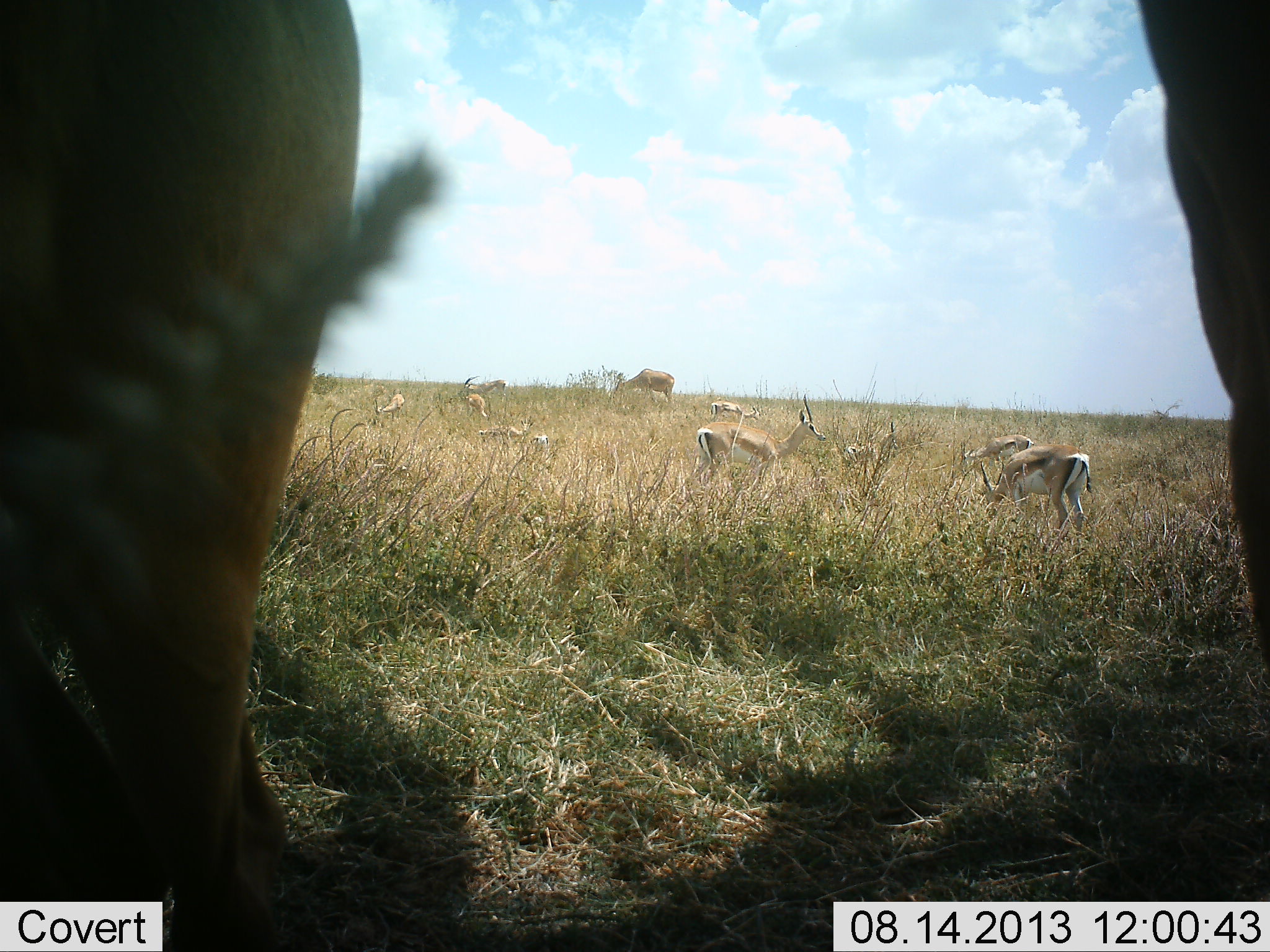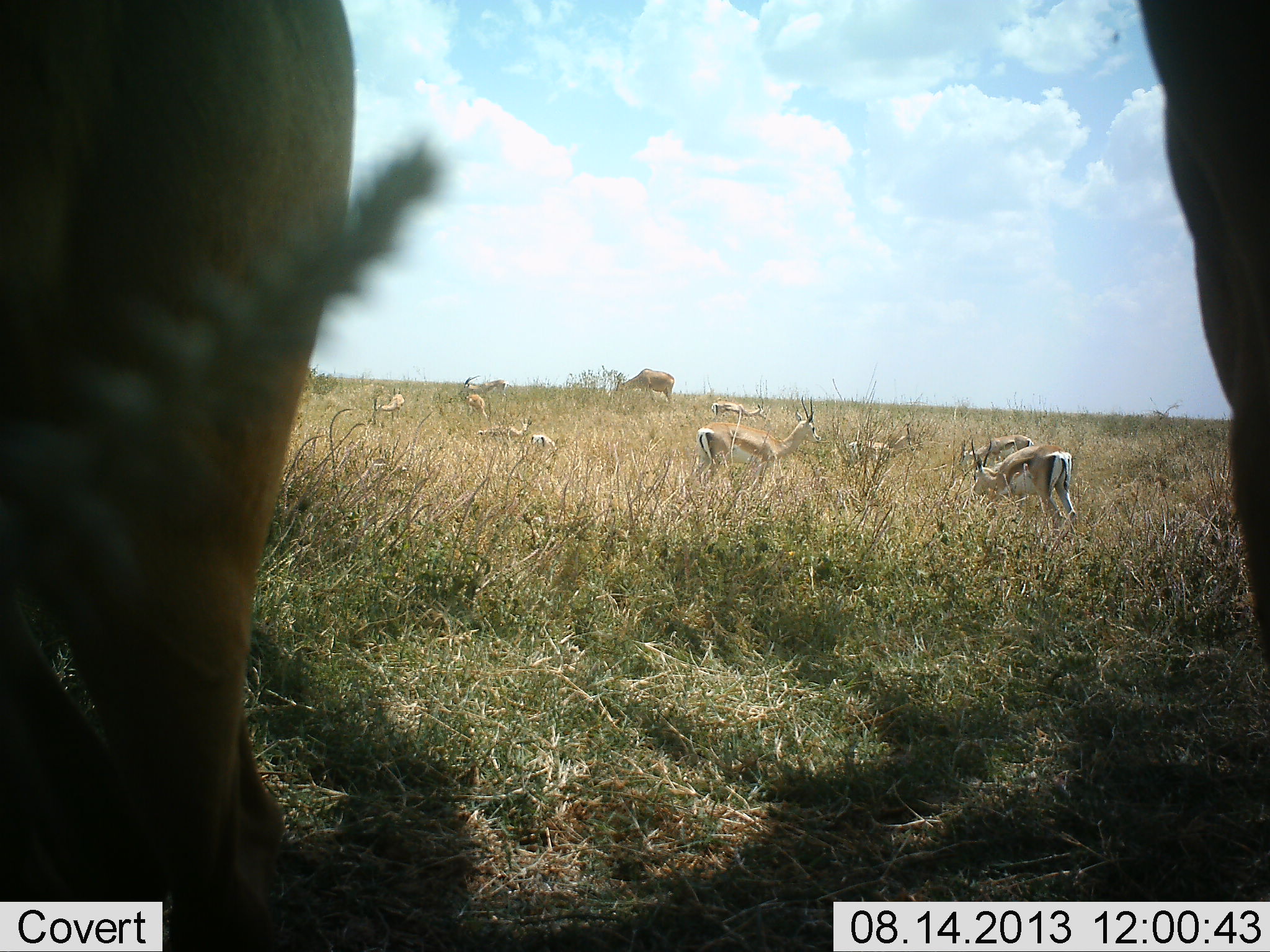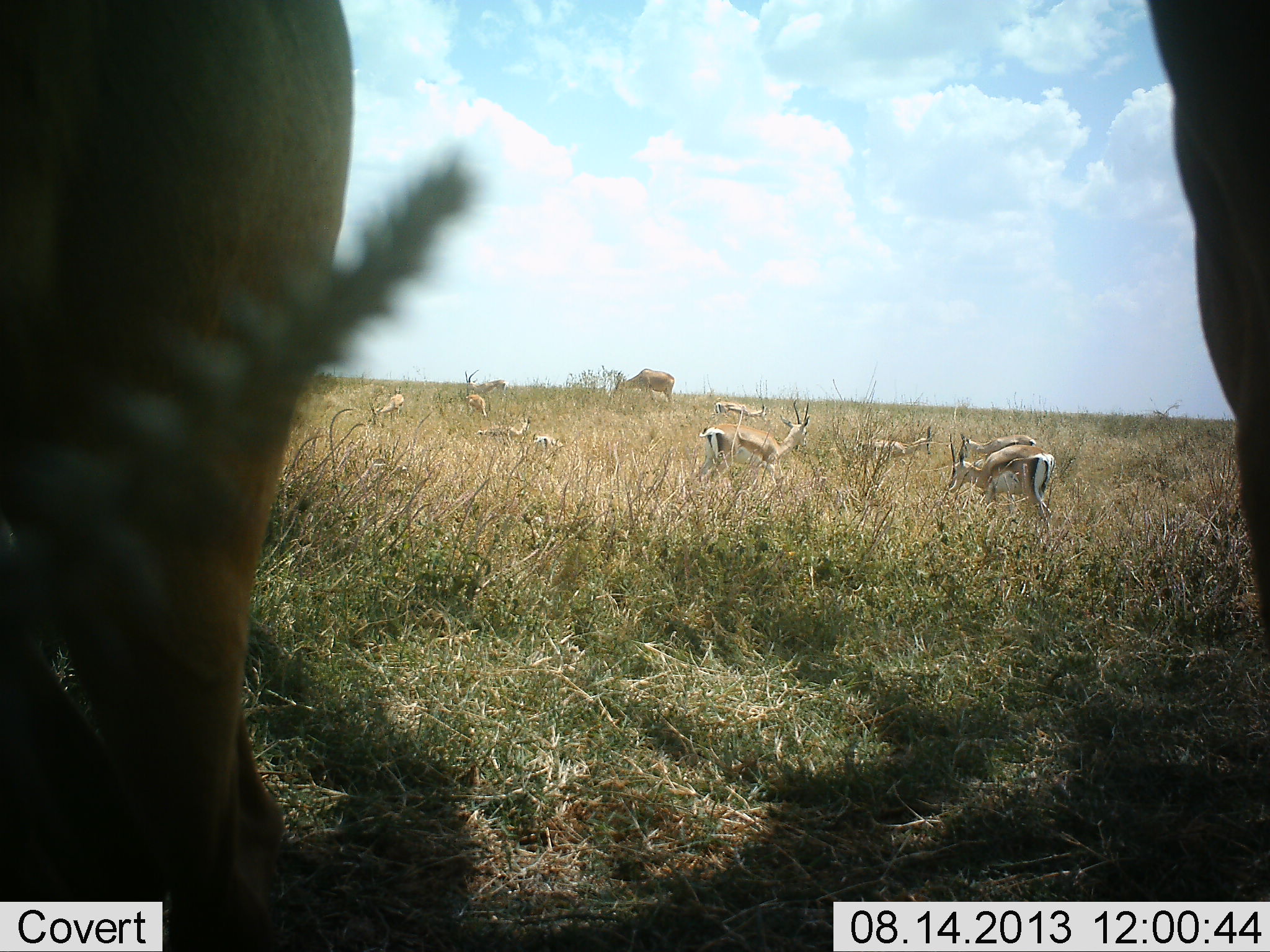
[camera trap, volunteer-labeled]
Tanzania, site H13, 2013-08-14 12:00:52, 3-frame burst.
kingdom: Animalia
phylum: Chordata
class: Mammalia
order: Artiodactyla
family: Bovidae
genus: Eudorcas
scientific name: Eudorcas thomsonii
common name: thomson's gazelle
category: gazellethomsons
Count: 11-50.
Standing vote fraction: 68%.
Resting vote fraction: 9%.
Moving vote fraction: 27%.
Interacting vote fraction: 14%.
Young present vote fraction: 9%.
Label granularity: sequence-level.